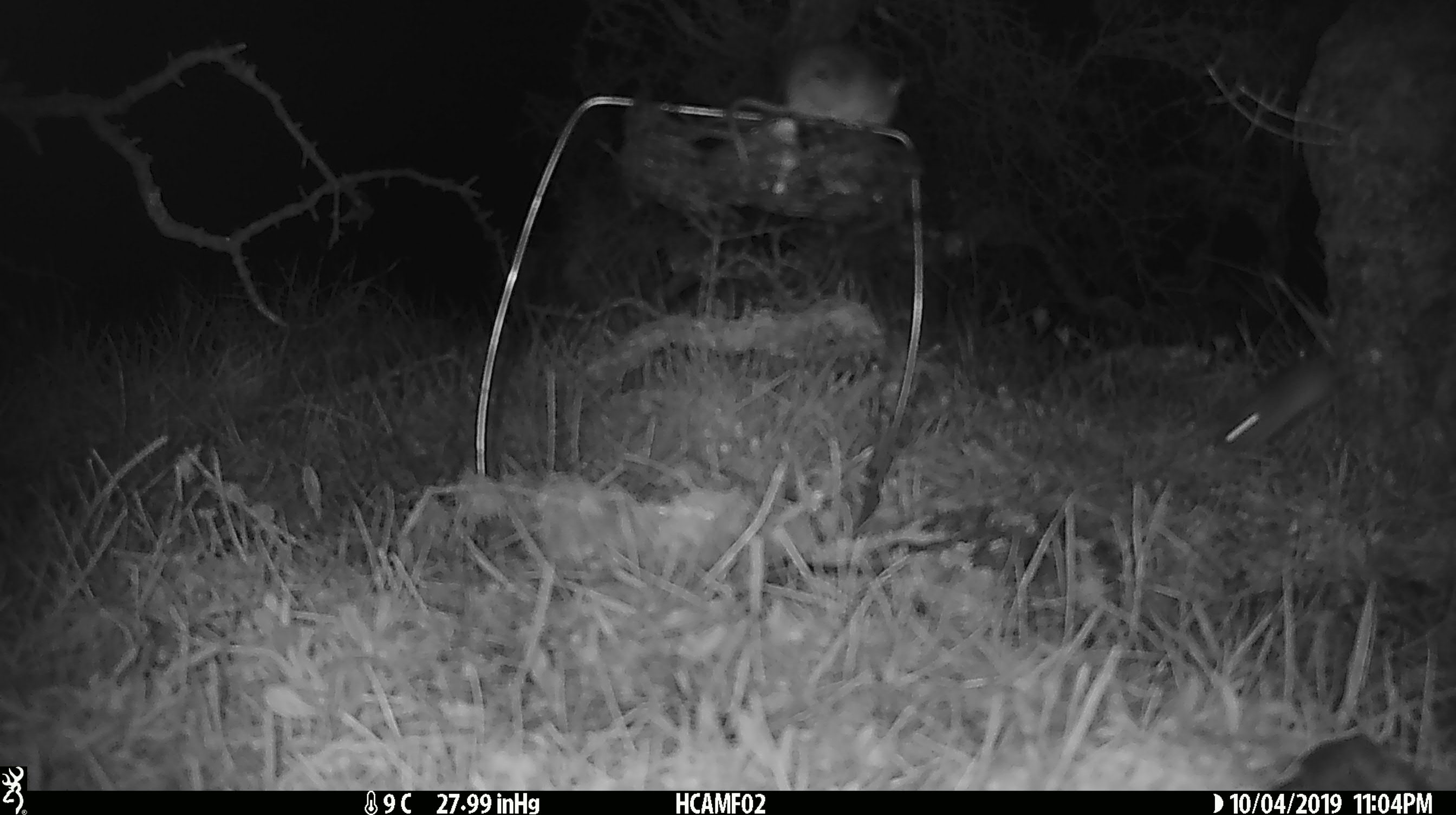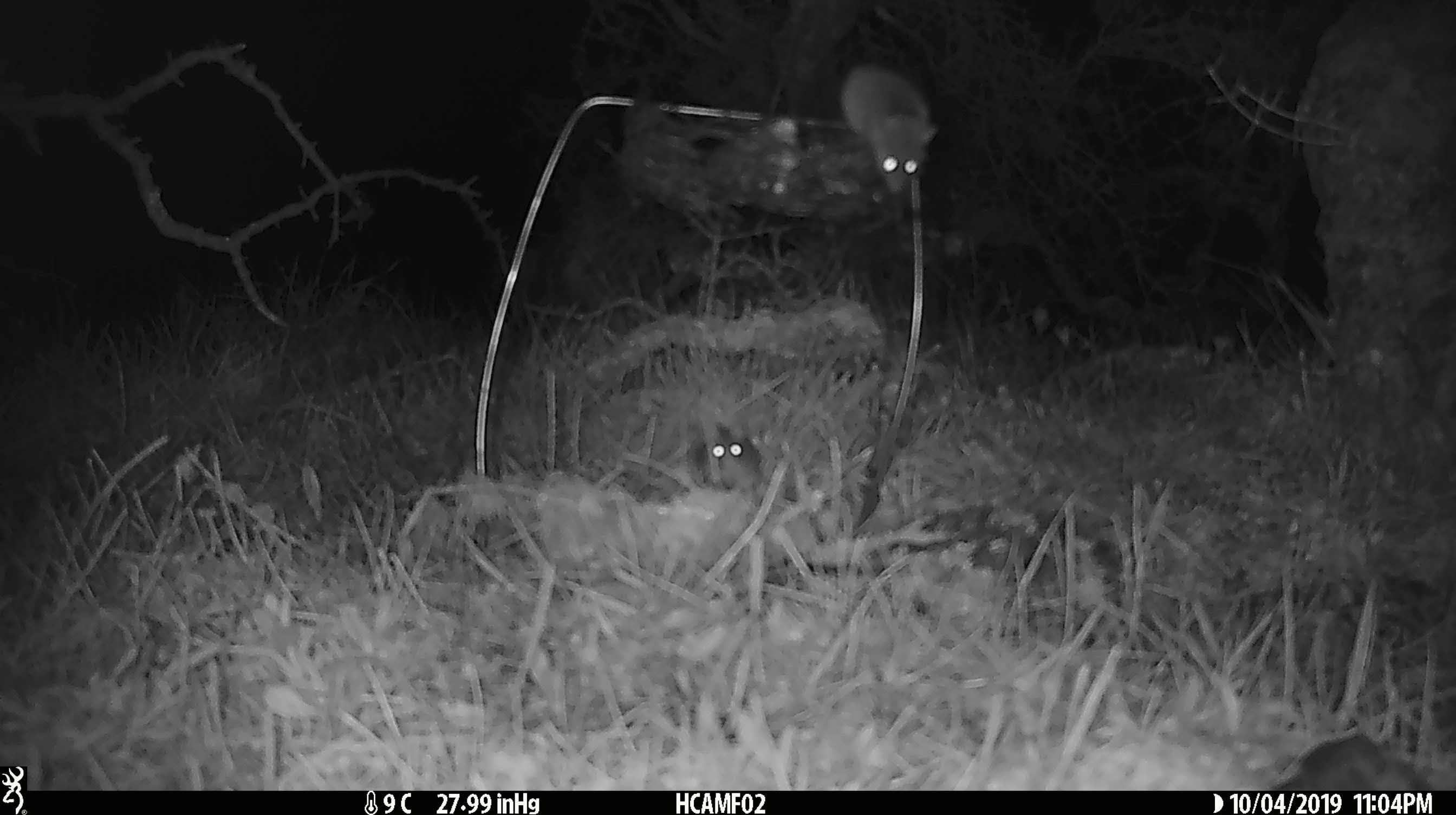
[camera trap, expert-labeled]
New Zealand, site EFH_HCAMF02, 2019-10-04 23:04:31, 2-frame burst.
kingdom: Animalia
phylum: Chordata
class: Mammalia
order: Rodentia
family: Muridae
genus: Mus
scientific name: Mus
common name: mouse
Mouse (Mus).